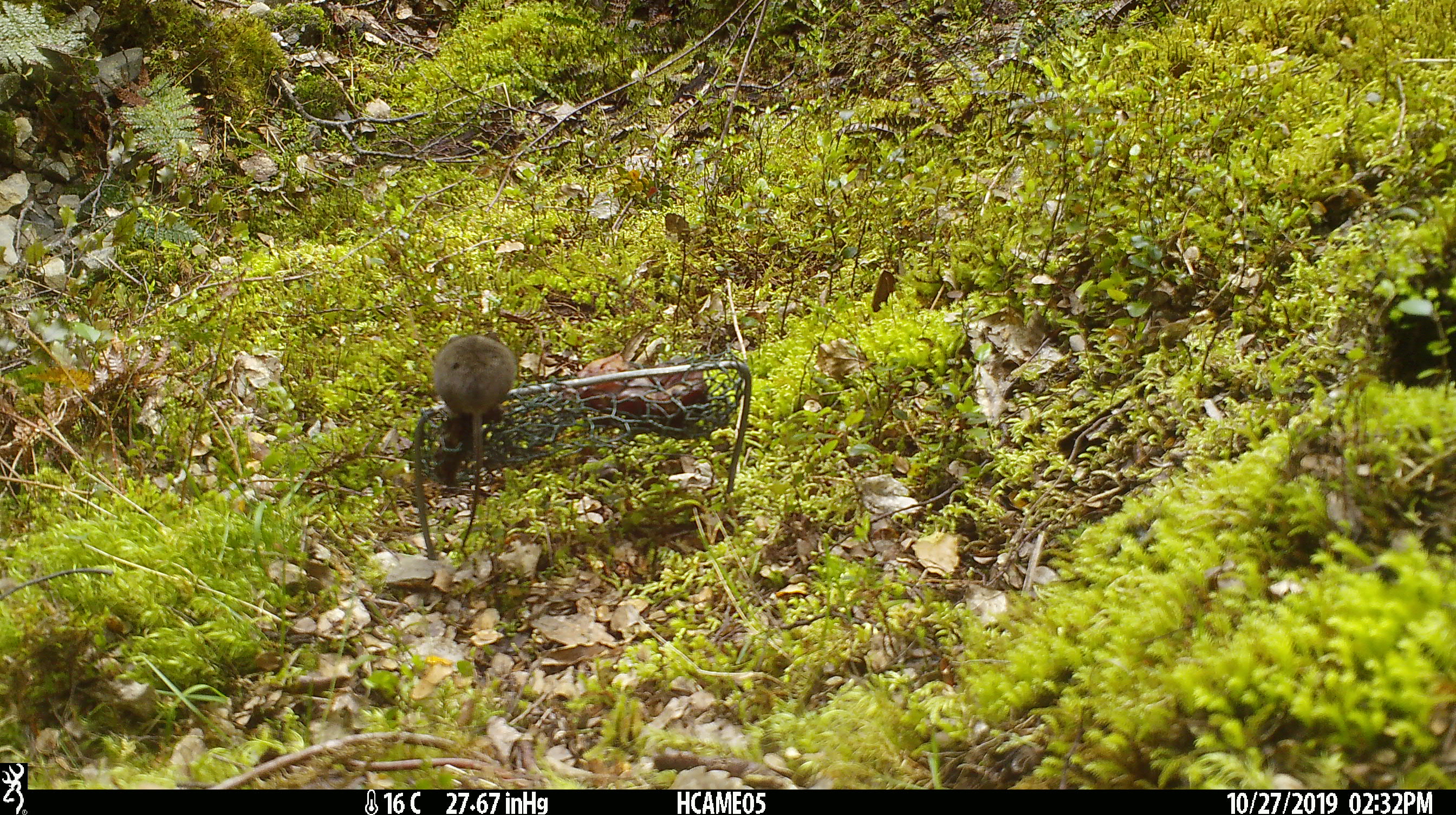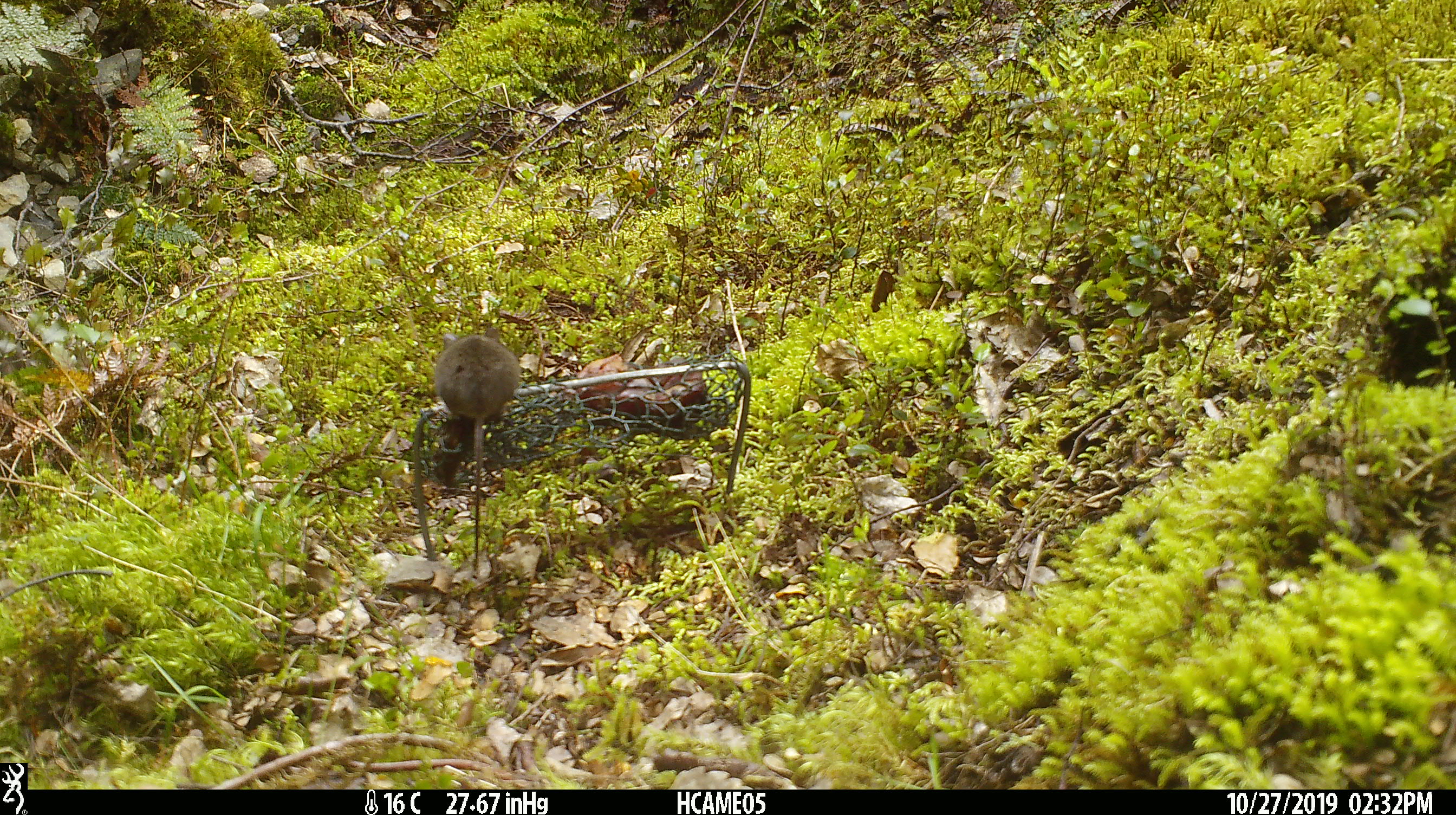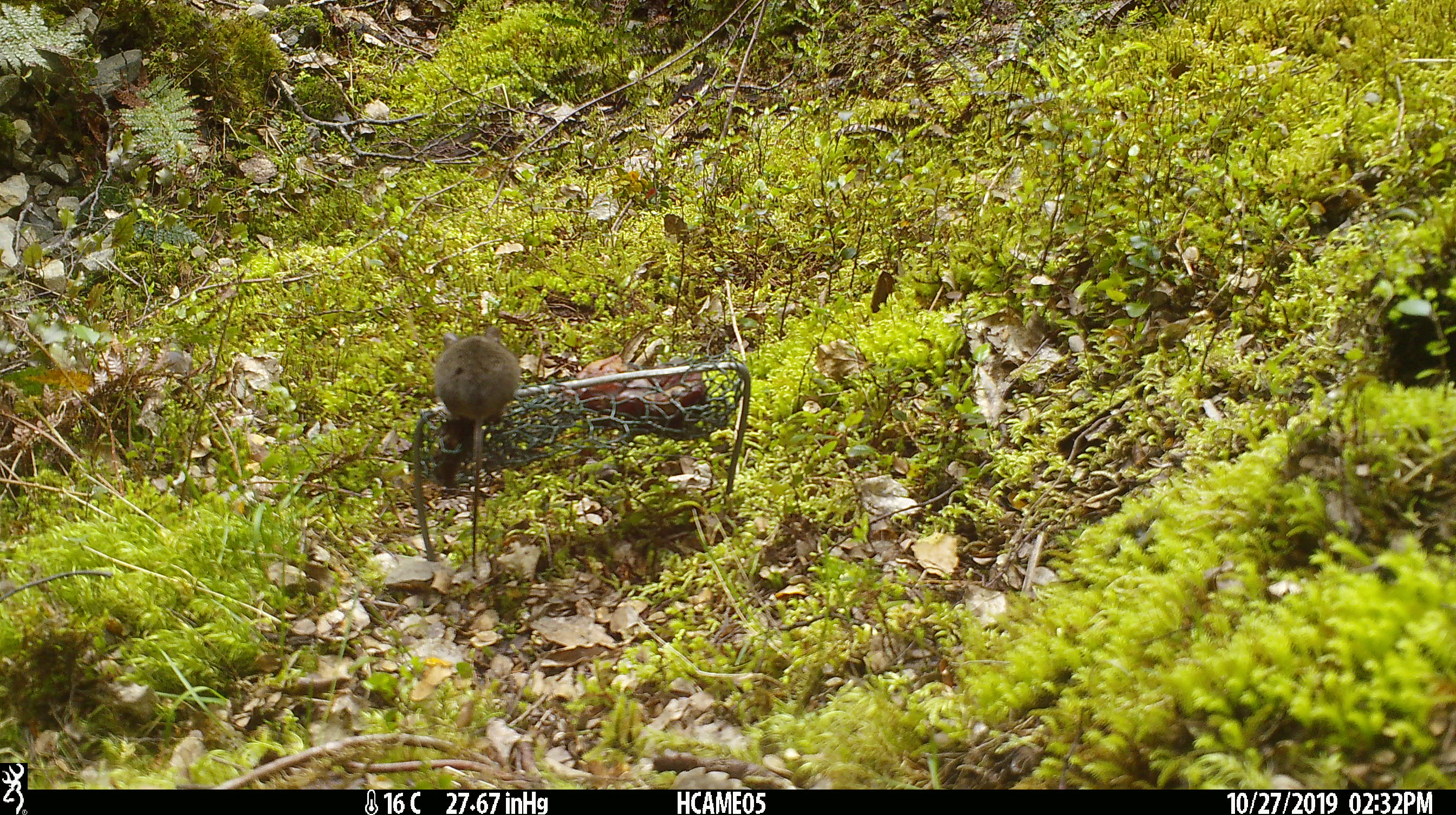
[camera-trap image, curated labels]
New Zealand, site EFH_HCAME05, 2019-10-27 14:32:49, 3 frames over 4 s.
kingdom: Animalia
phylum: Chordata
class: Mammalia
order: Rodentia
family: Muridae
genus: Mus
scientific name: Mus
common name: mouse